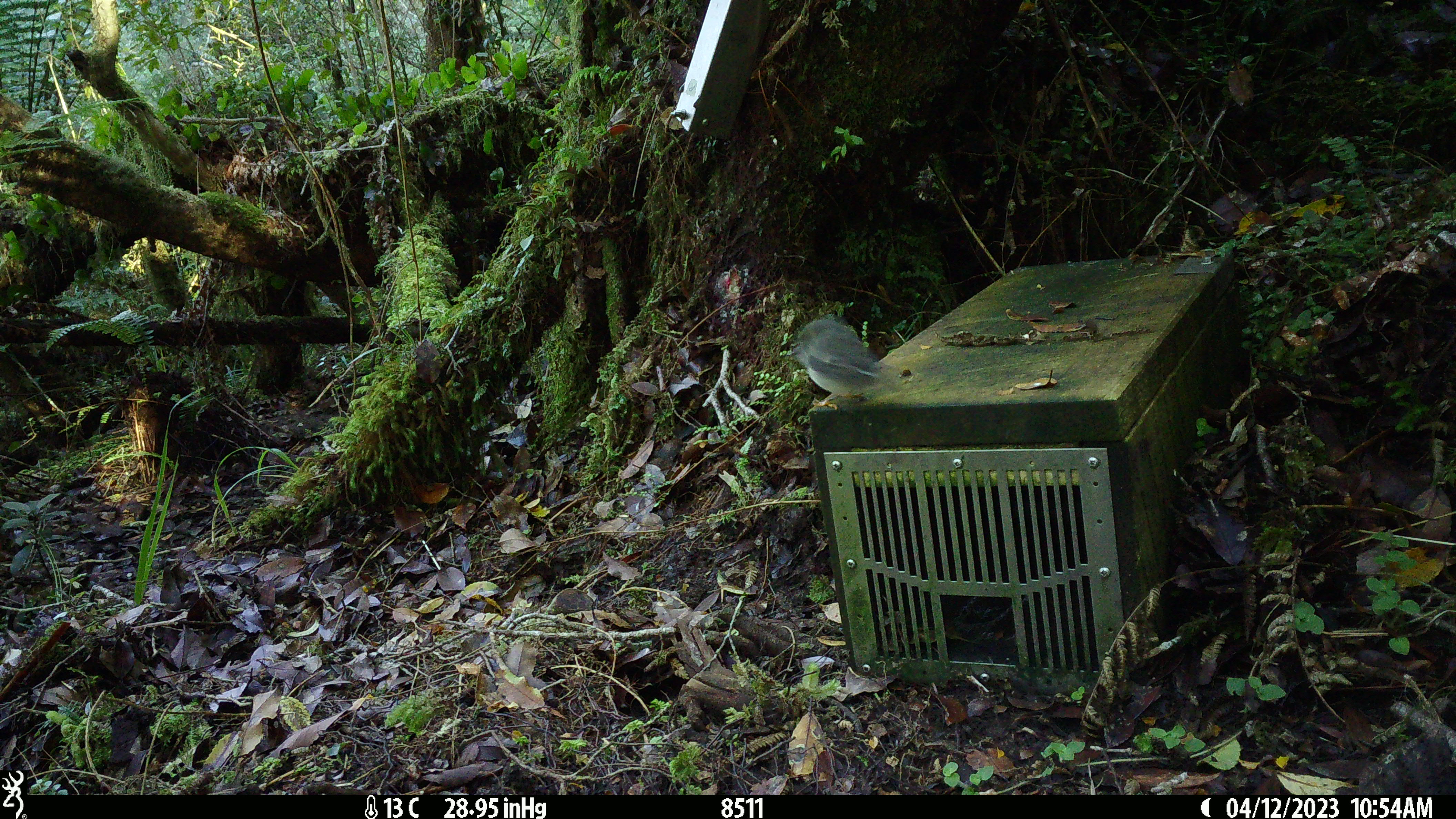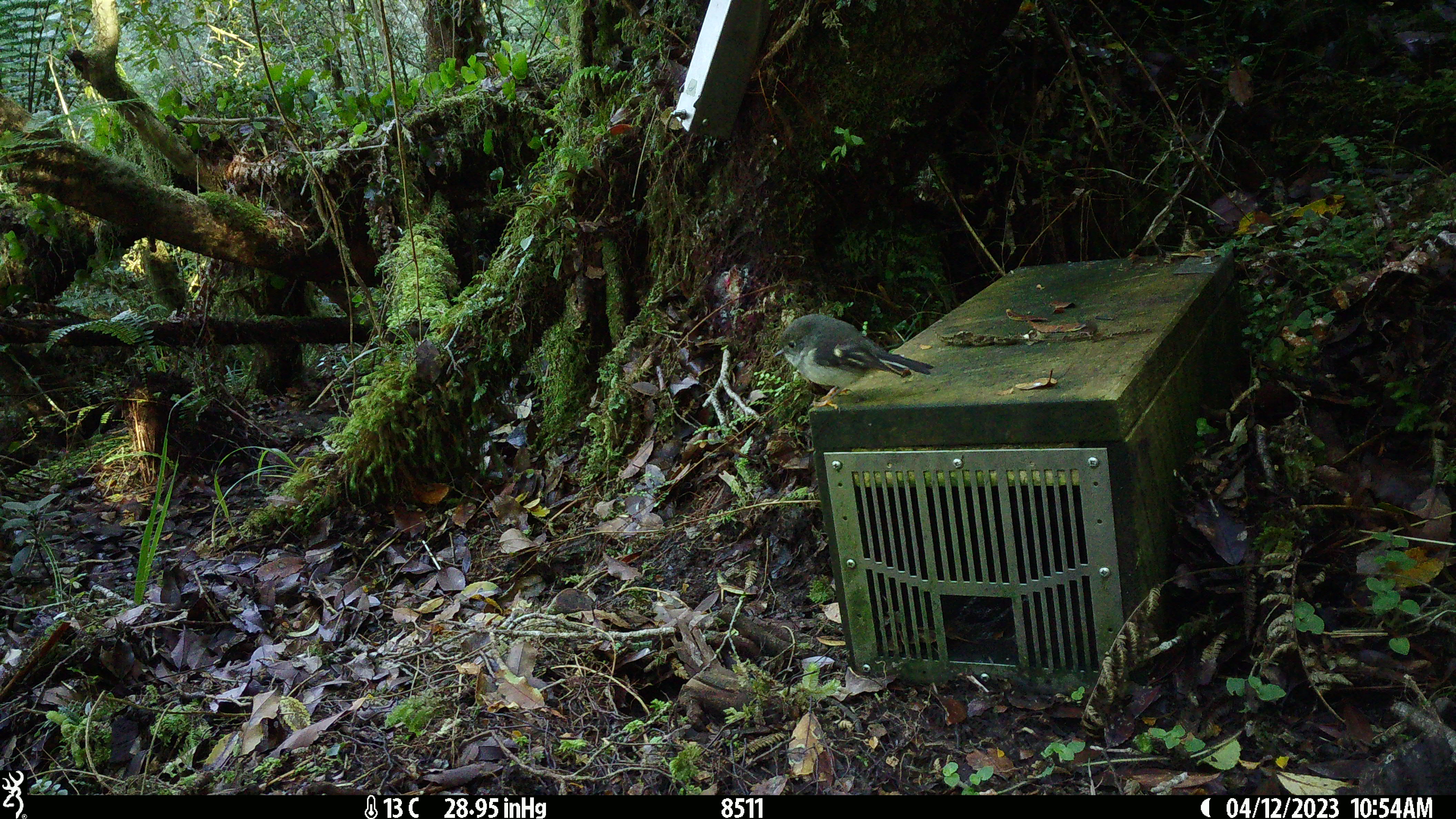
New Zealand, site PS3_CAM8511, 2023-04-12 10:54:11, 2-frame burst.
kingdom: Animalia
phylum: Chordata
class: Aves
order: Passeriformes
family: Petroicidae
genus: Petroica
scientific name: Petroica macrocephala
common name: tomtit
Tomtit (Petroica macrocephala).